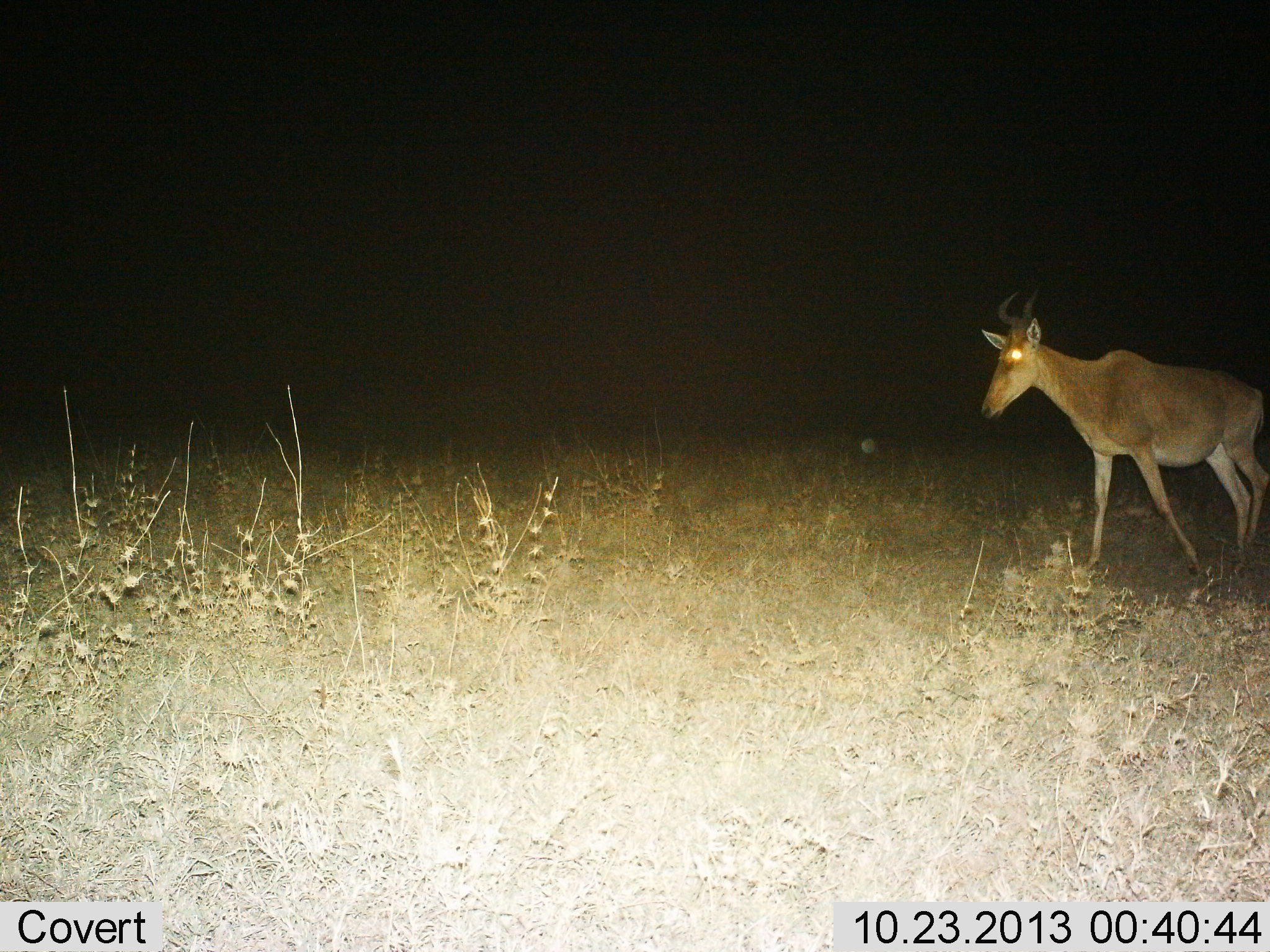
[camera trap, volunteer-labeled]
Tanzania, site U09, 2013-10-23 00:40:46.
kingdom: Animalia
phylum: Chordata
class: Mammalia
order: Artiodactyla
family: Bovidae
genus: Alcelaphus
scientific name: Alcelaphus buselaphus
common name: hartebeest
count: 1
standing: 20%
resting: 0%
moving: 80%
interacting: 0%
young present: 0%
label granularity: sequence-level